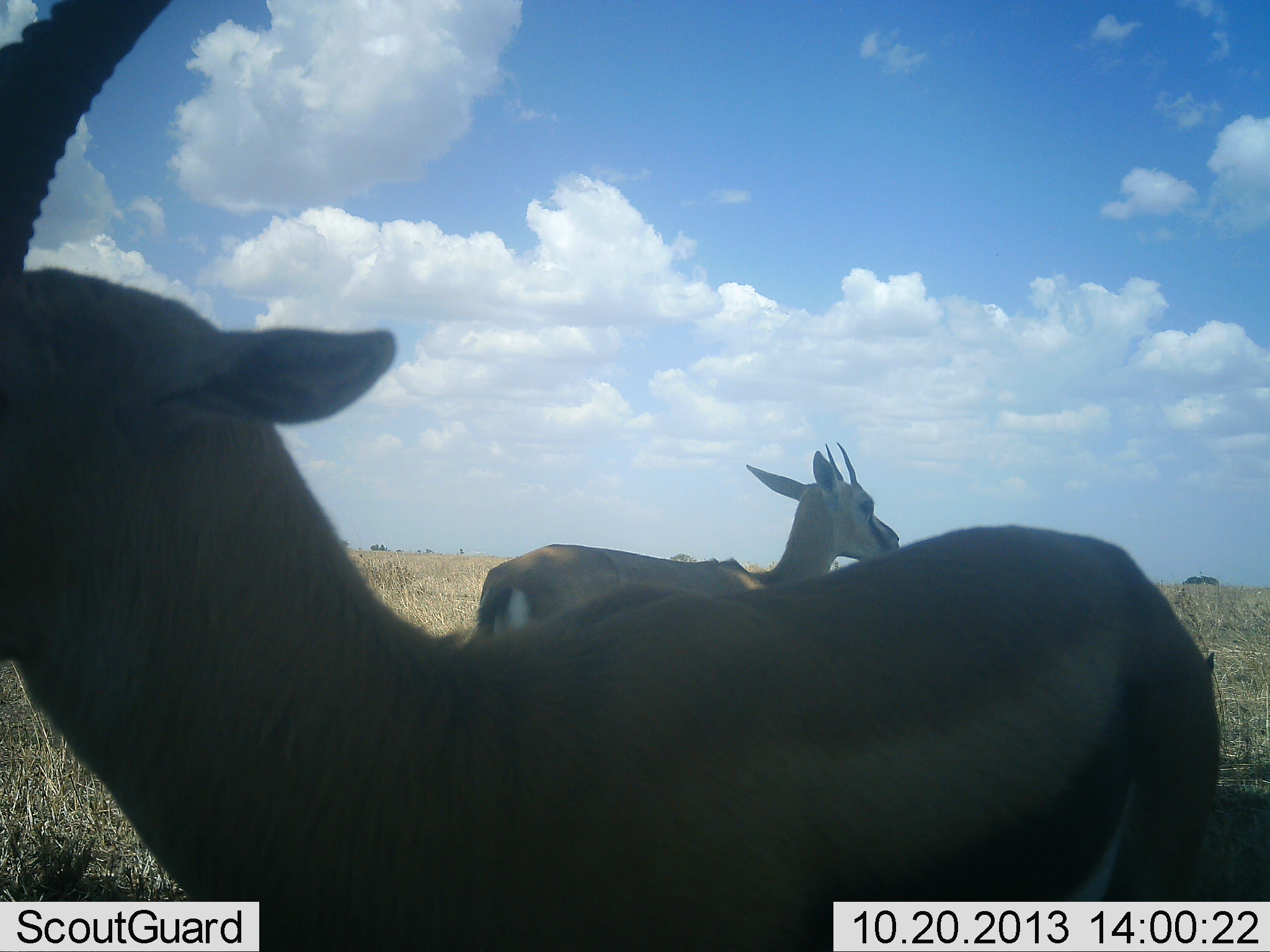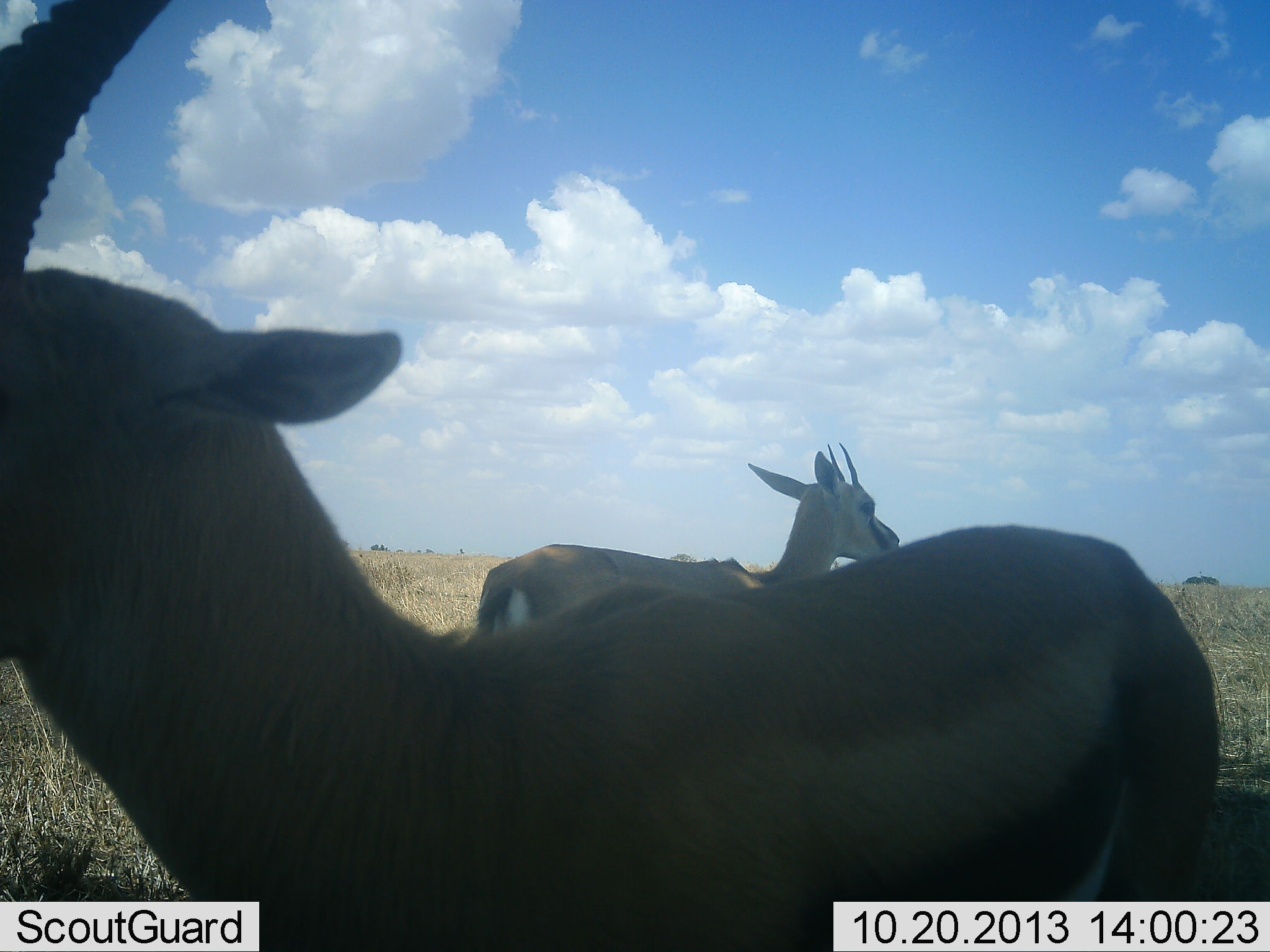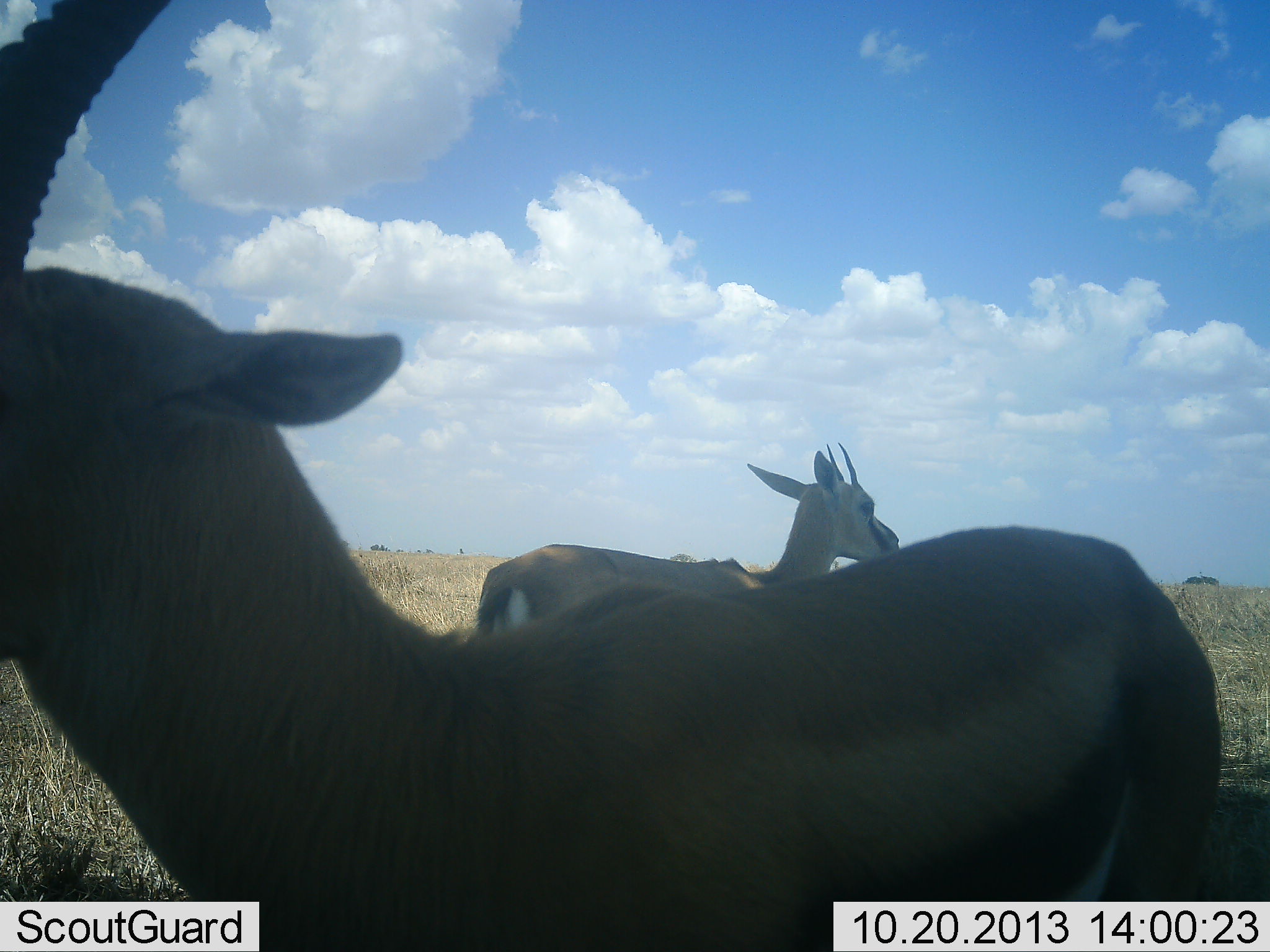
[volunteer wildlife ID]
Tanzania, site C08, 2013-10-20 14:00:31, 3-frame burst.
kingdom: Animalia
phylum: Chordata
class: Mammalia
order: Artiodactyla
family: Bovidae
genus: Eudorcas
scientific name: Eudorcas thomsonii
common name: thomson's gazelle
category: gazellethomsons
Gazellethomsons (thomson's gazelle) (Eudorcas thomsonii), count 2. Behavior (volunteer vote fractions): standing 100%, resting 4%, moving 4%, interacting 4%. Young present (vote fraction): 4%. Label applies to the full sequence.